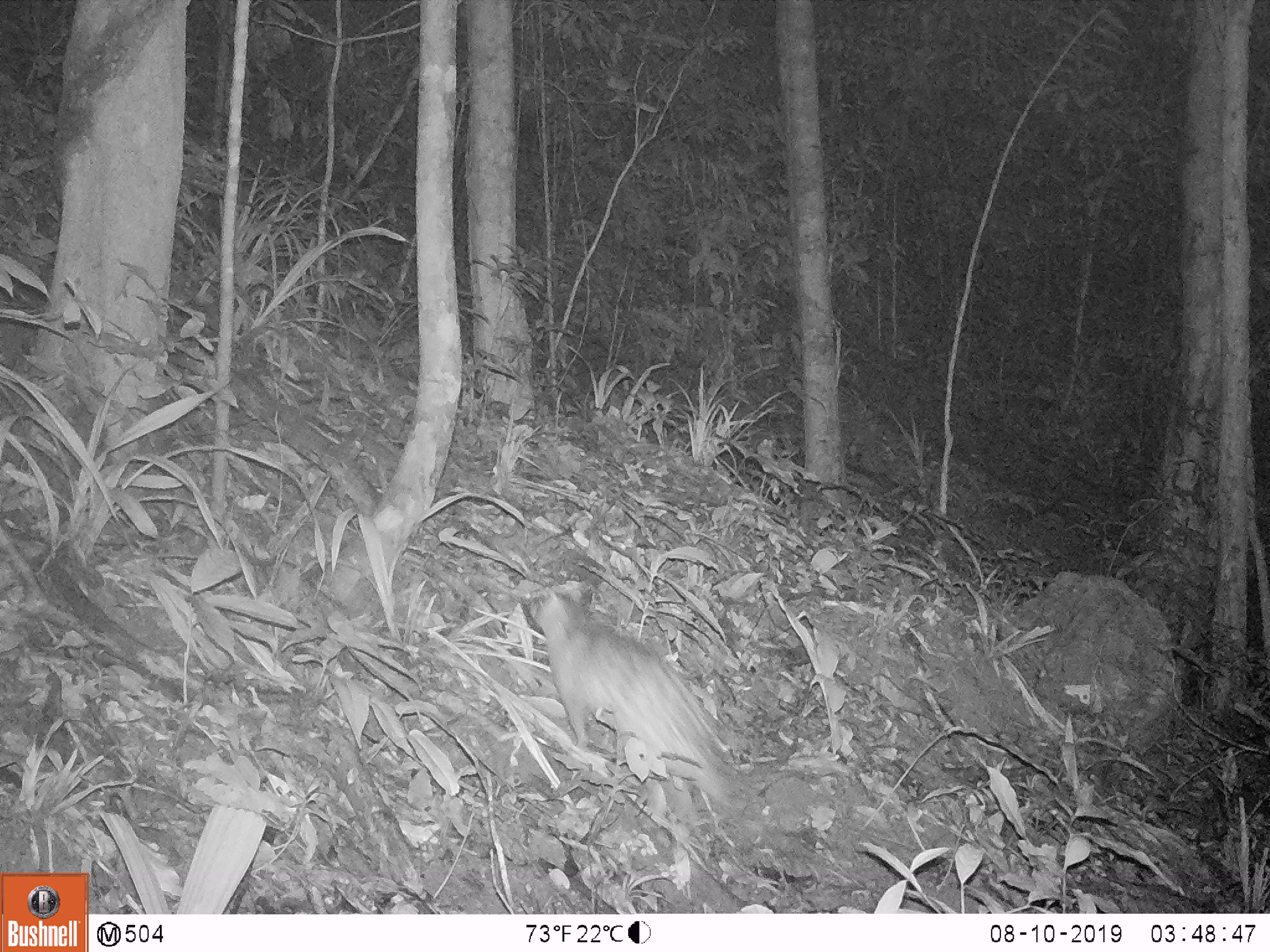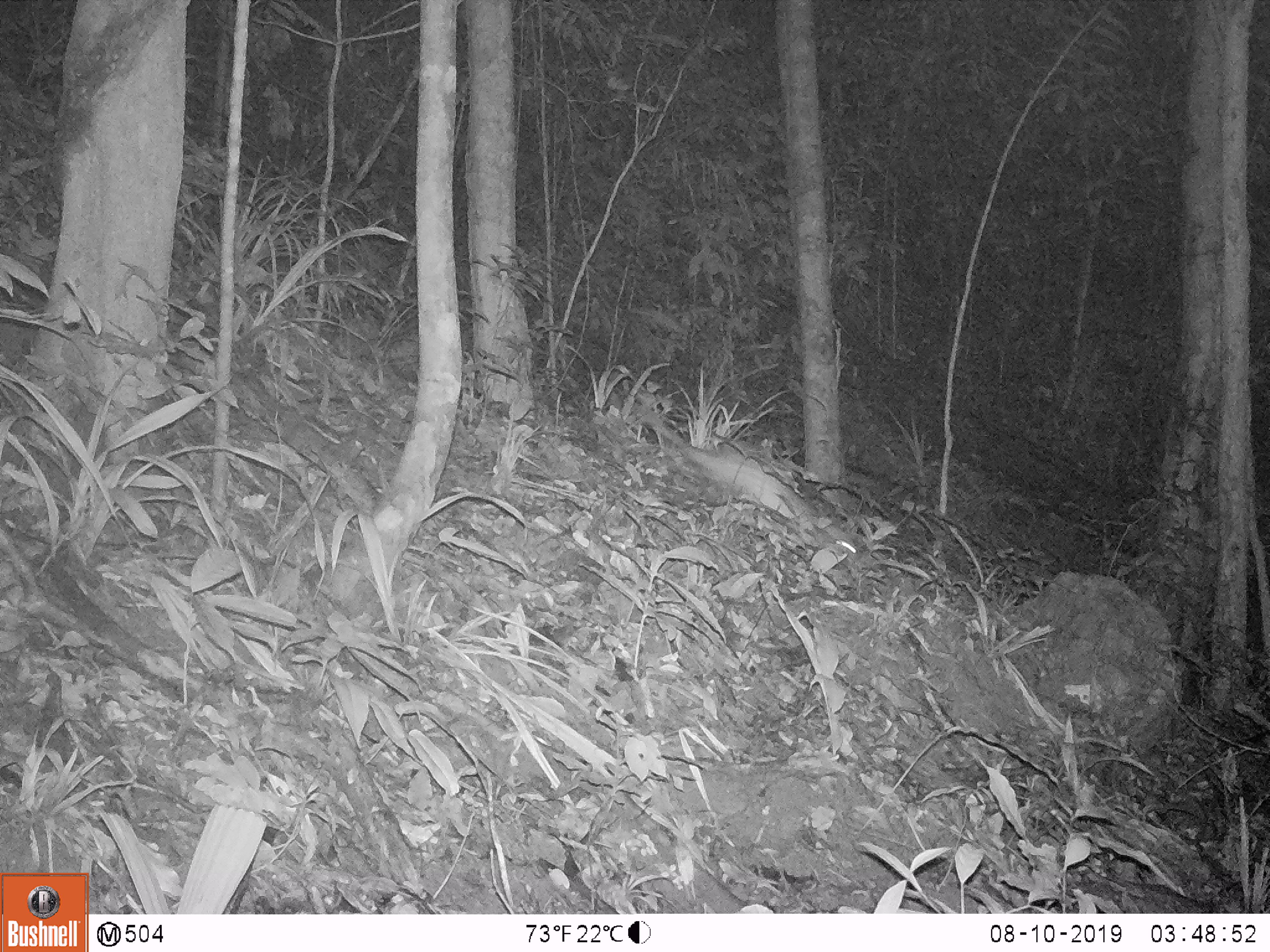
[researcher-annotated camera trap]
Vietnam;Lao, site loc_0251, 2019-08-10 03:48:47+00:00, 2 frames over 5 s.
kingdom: Animalia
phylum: Chordata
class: Mammalia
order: Rodentia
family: Hystricidae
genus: Atherurus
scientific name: Atherurus macrourus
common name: asiatic brush-tailed porcupine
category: asiatic brush tailed porcupine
Asiatic brush tailed porcupine (asiatic brush-tailed porcupine) (Atherurus macrourus). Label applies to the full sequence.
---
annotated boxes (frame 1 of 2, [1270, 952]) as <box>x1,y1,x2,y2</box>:
asiatic brush tailed porcupine: <box>527,584,748,812</box>